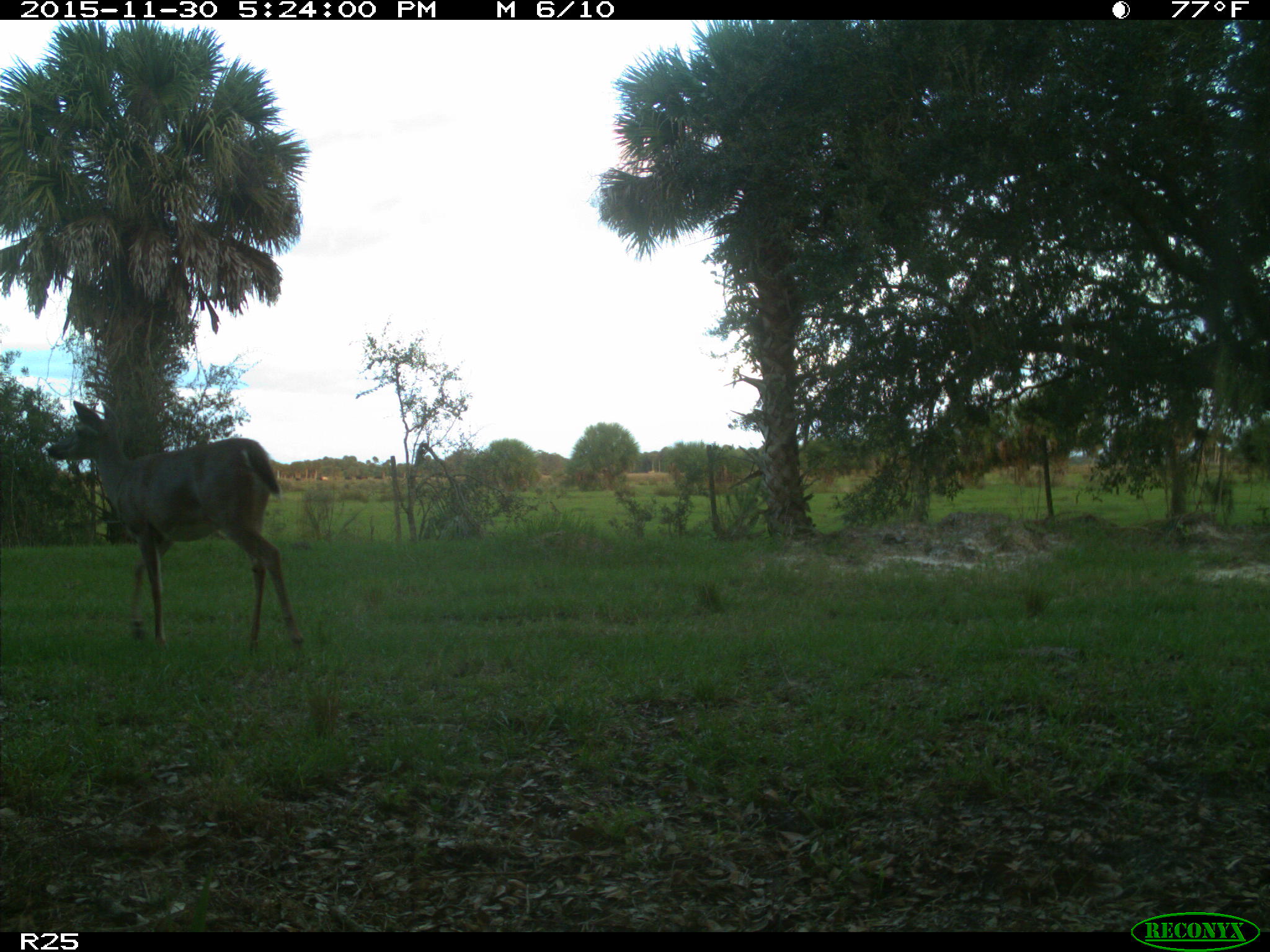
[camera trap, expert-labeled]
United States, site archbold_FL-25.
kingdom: Animalia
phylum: Chordata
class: Mammalia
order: Artiodactyla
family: Cervidae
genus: Odocoileus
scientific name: Odocoileus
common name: deer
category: unidentified deer